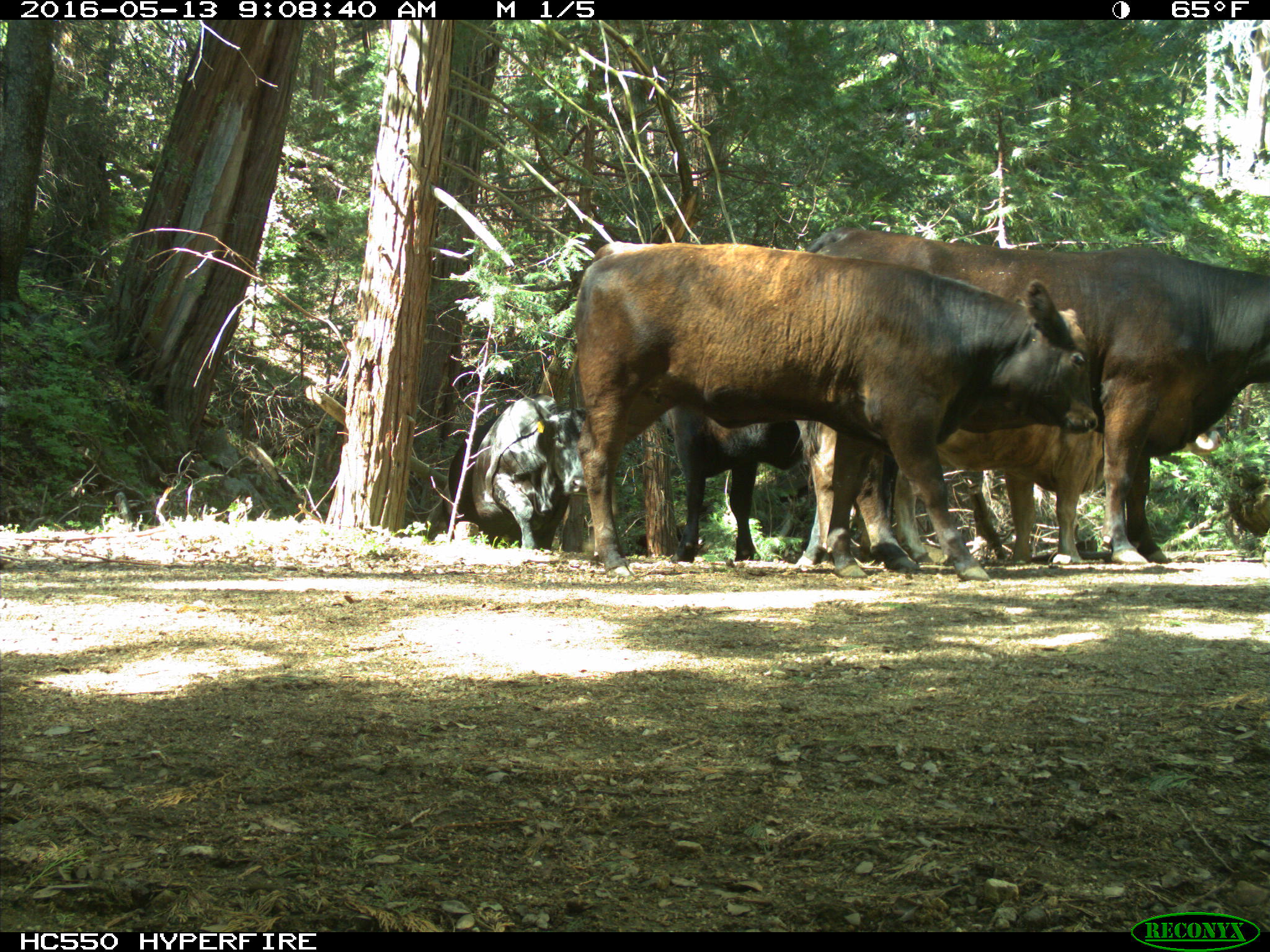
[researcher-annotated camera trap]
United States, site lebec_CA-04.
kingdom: Animalia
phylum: Chordata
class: Mammalia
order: Artiodactyla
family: Bovidae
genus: Bos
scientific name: Bos taurus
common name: domestic cow